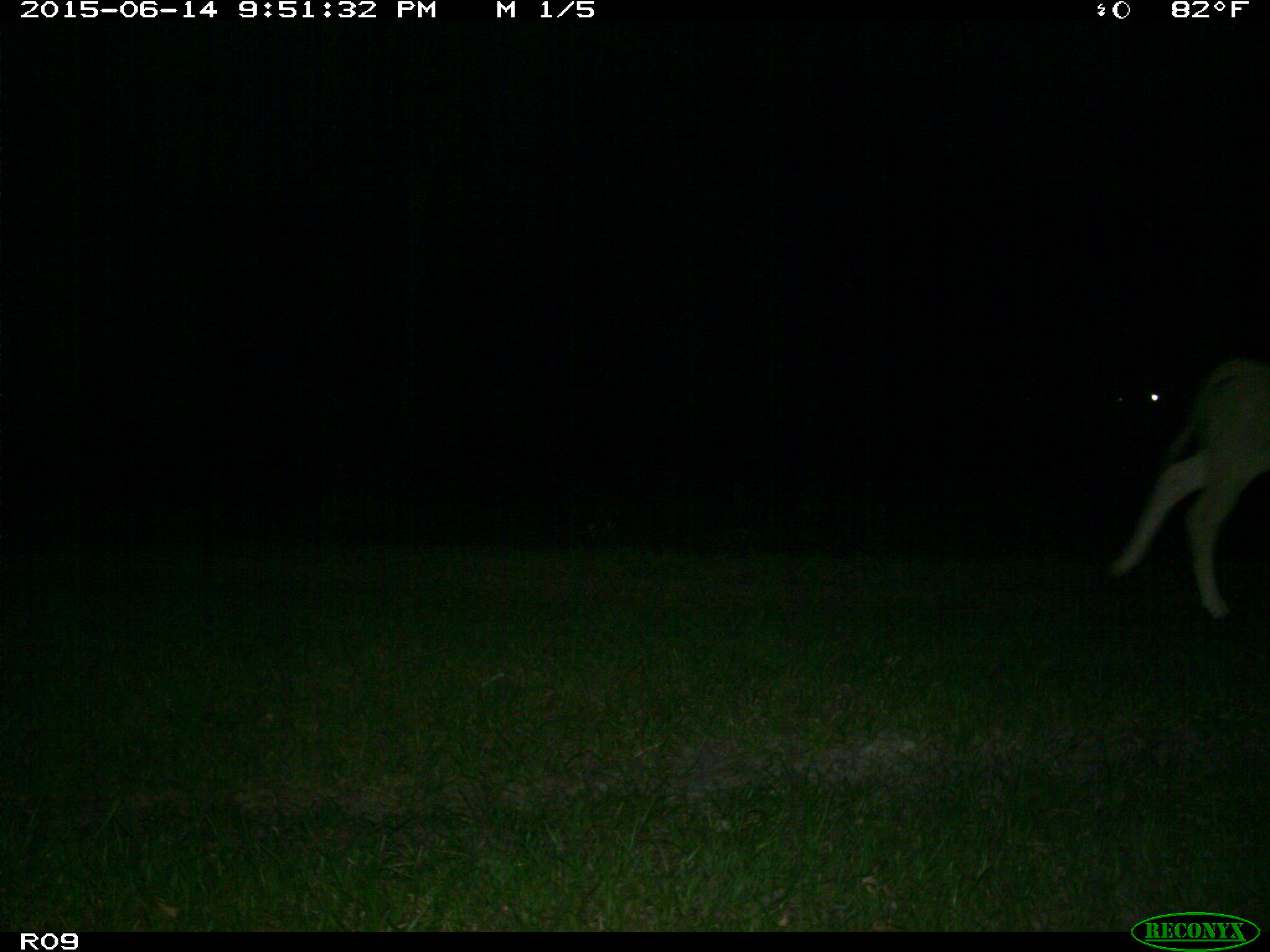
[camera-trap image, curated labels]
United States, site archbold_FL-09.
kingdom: Animalia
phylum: Chordata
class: Mammalia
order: Artiodactyla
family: Bovidae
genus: Bos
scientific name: Bos taurus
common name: domestic cow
Bos taurus (domestic cow).